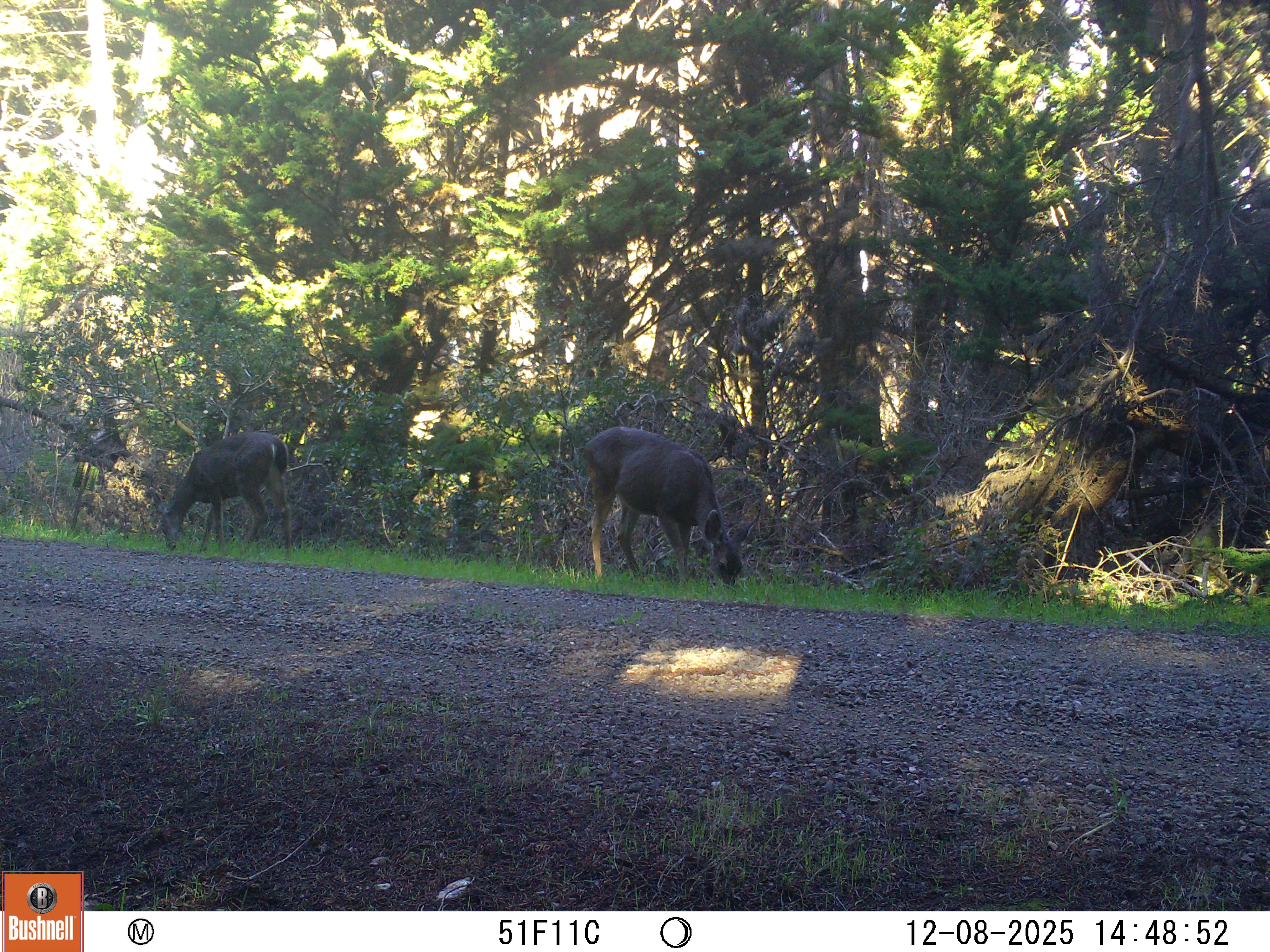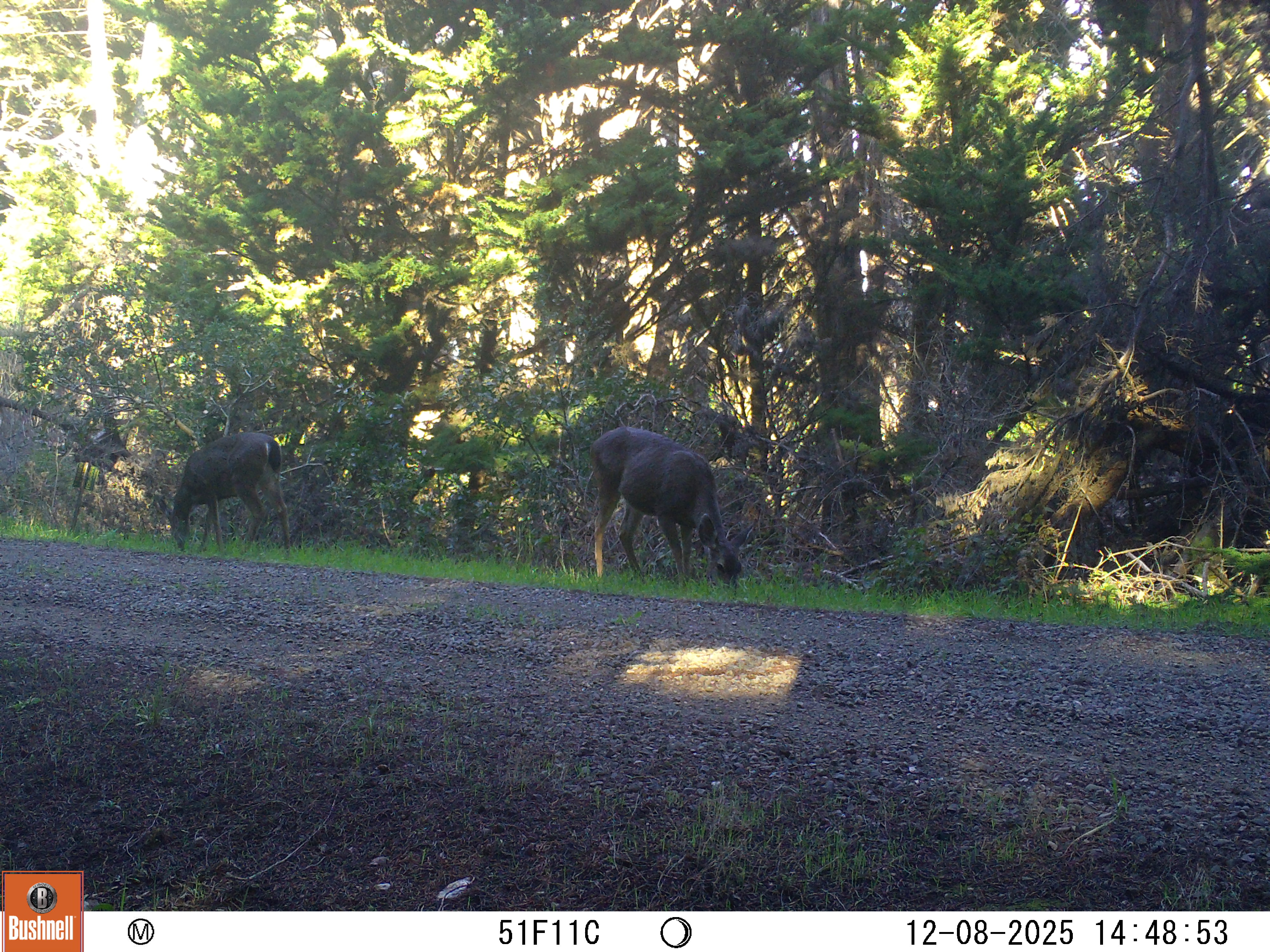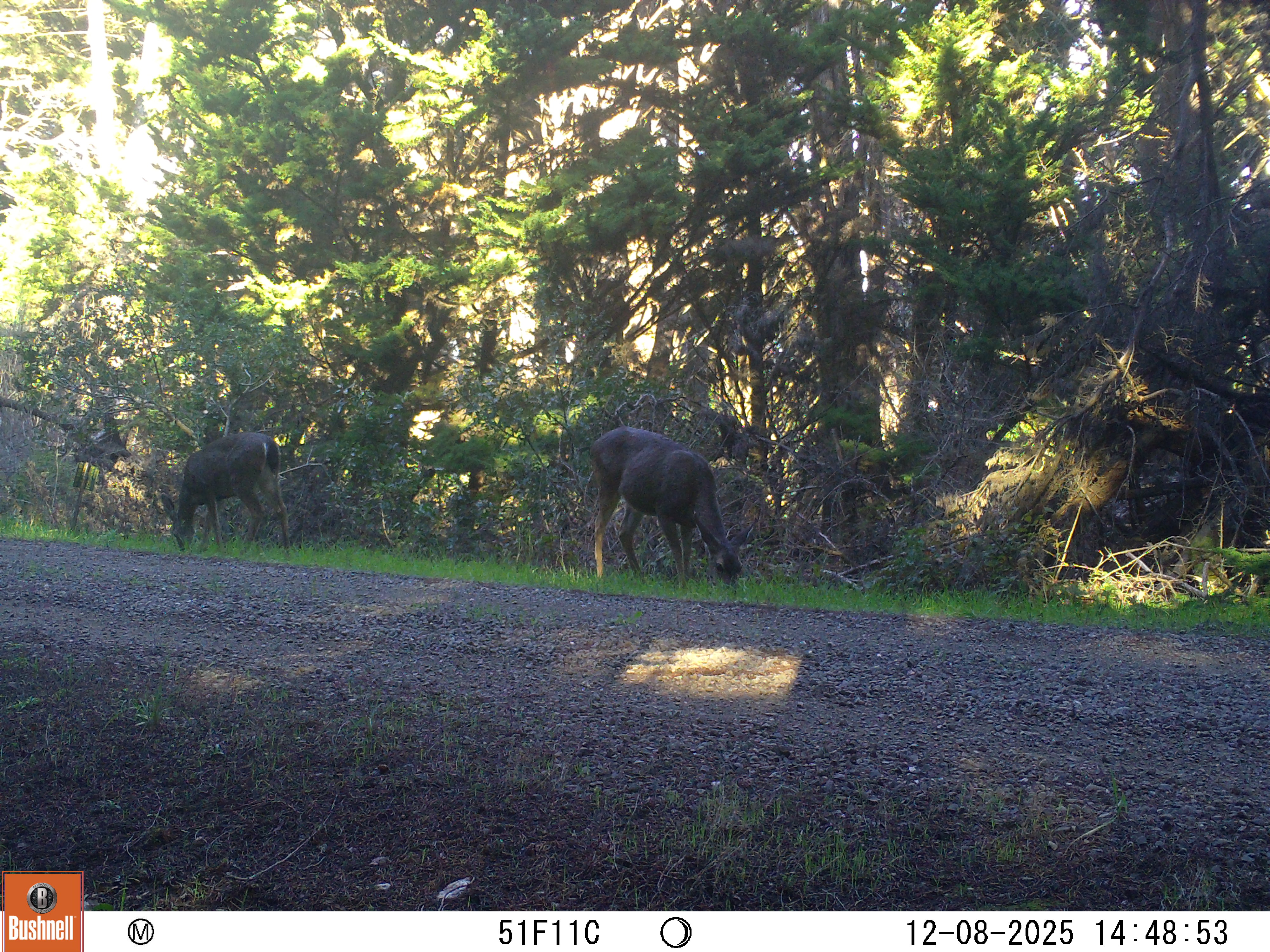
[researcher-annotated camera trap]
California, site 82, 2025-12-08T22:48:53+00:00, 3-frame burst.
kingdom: Animalia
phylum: Chordata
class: Mammalia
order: Artiodactyla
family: Cervidae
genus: Odocoileus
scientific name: Odocoileus hemionus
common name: mule deer